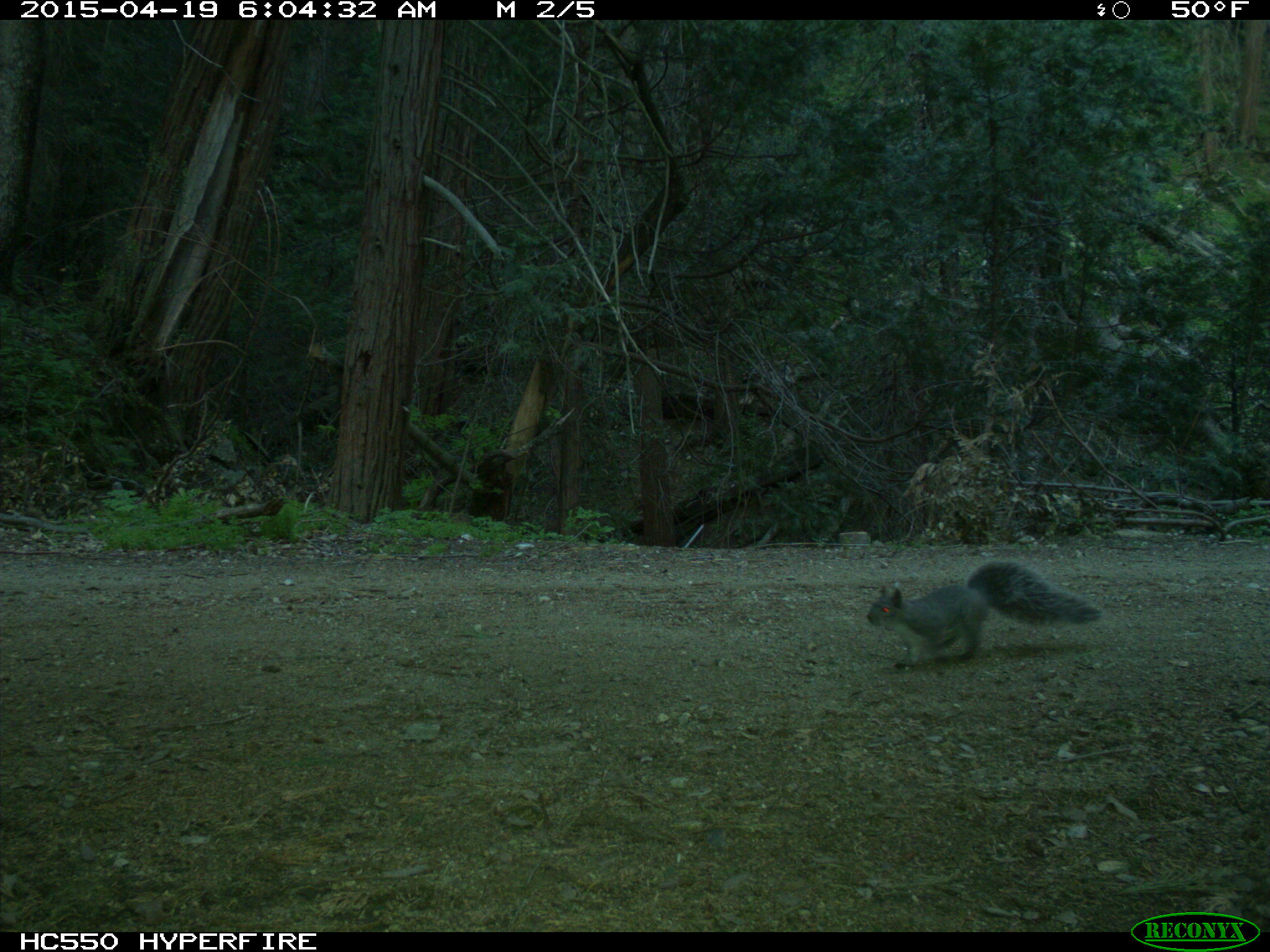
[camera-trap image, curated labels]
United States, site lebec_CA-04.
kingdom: Animalia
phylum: Chordata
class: Mammalia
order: Rodentia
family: Sciuridae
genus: Sciurus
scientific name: Sciurus carolinensis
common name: eastern gray squirrel